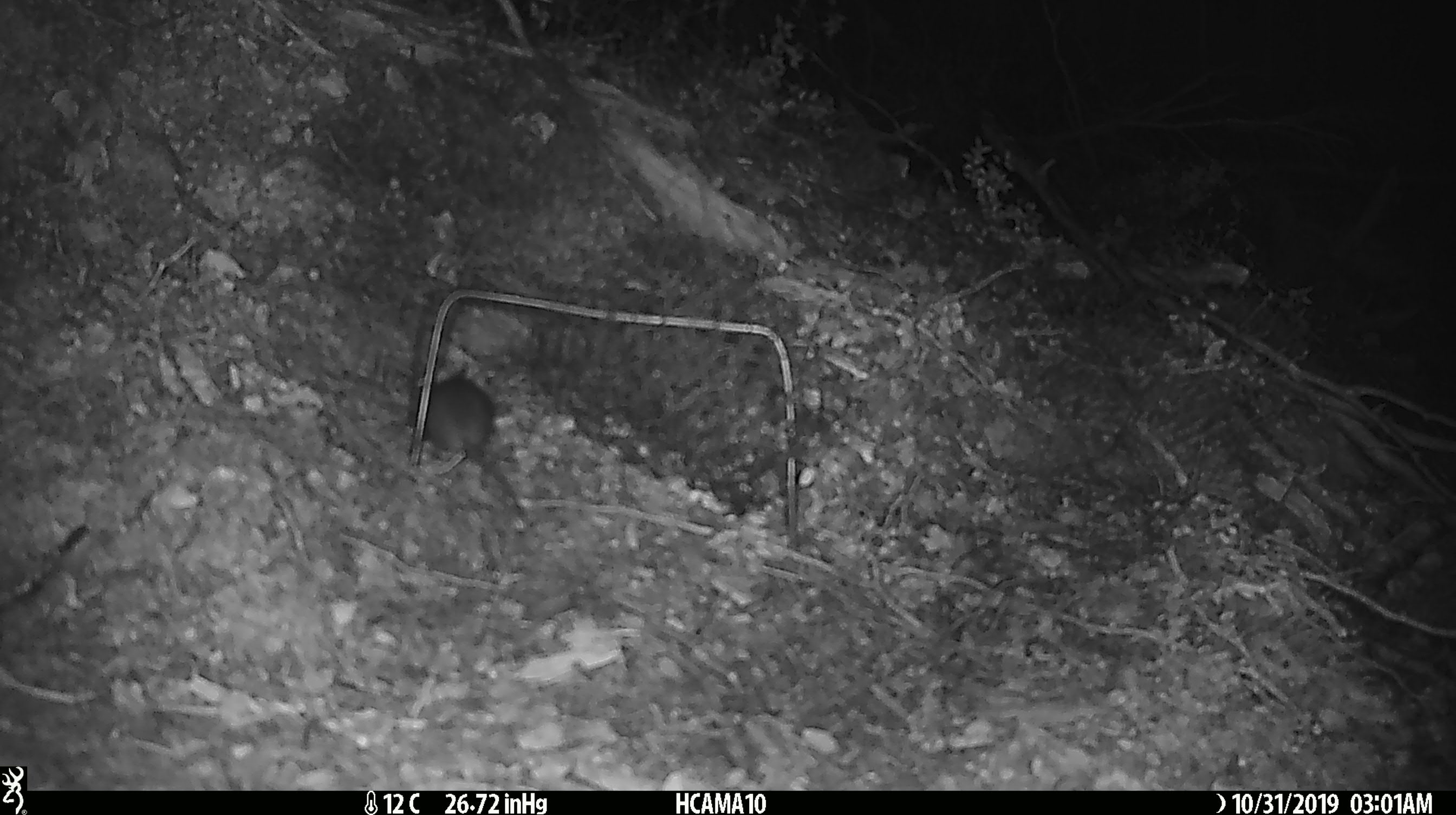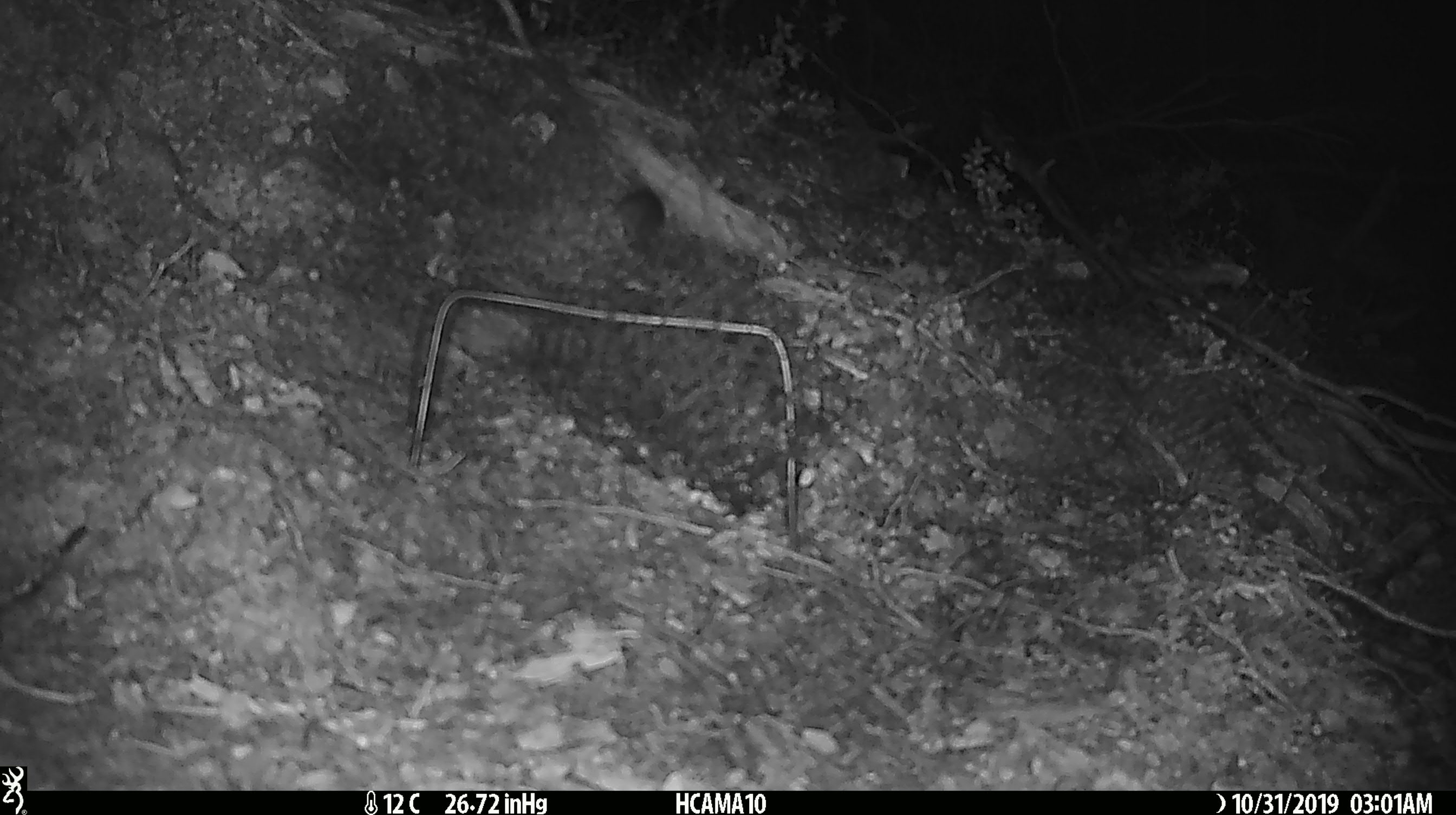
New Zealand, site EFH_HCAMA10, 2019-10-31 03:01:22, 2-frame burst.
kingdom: Animalia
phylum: Chordata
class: Mammalia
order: Rodentia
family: Muridae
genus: Mus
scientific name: Mus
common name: mouse